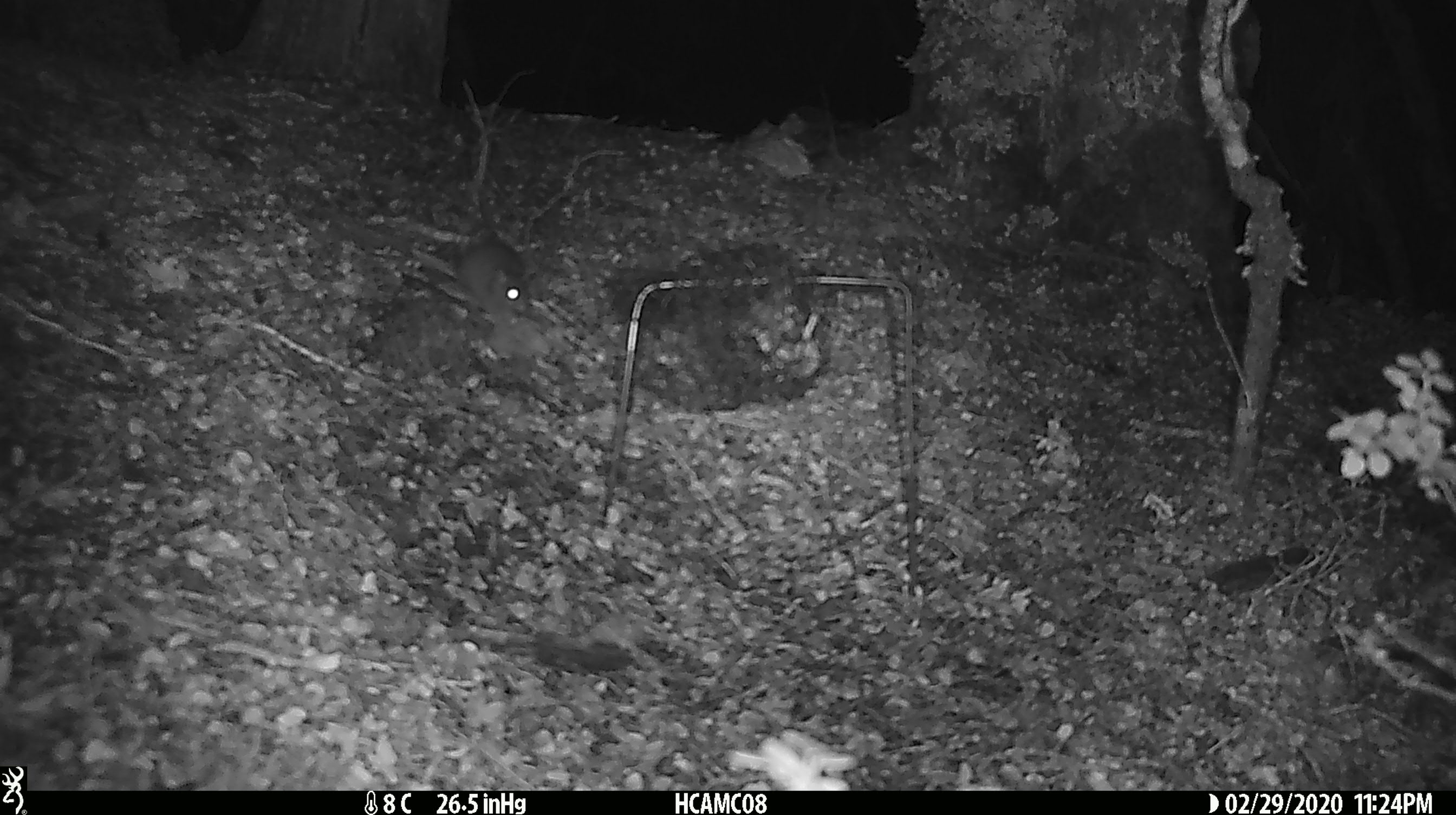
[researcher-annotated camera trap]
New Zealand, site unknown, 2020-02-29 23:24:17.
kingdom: Animalia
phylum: Chordata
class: Mammalia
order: Rodentia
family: Muridae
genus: Mus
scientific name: Mus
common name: mouse